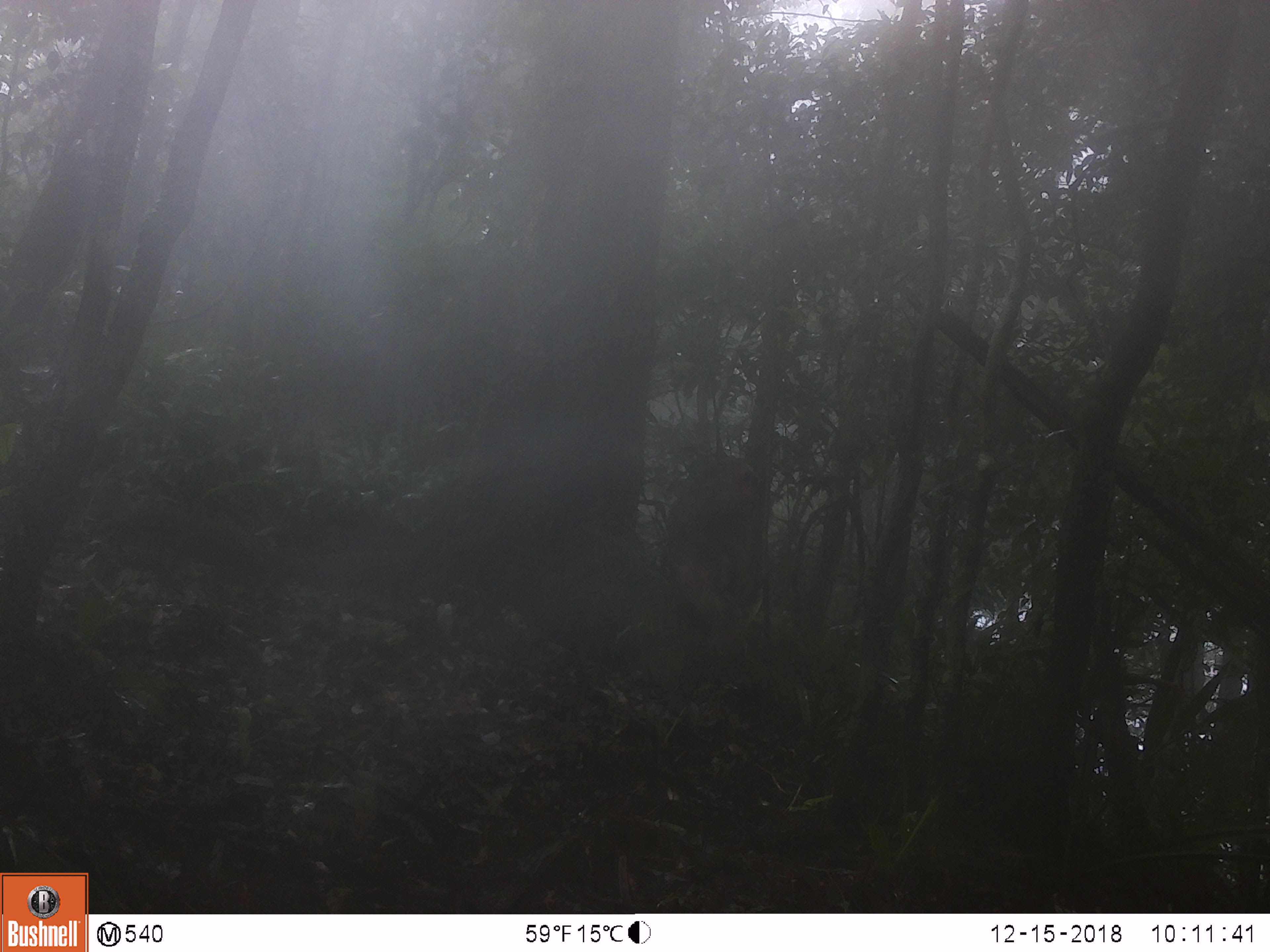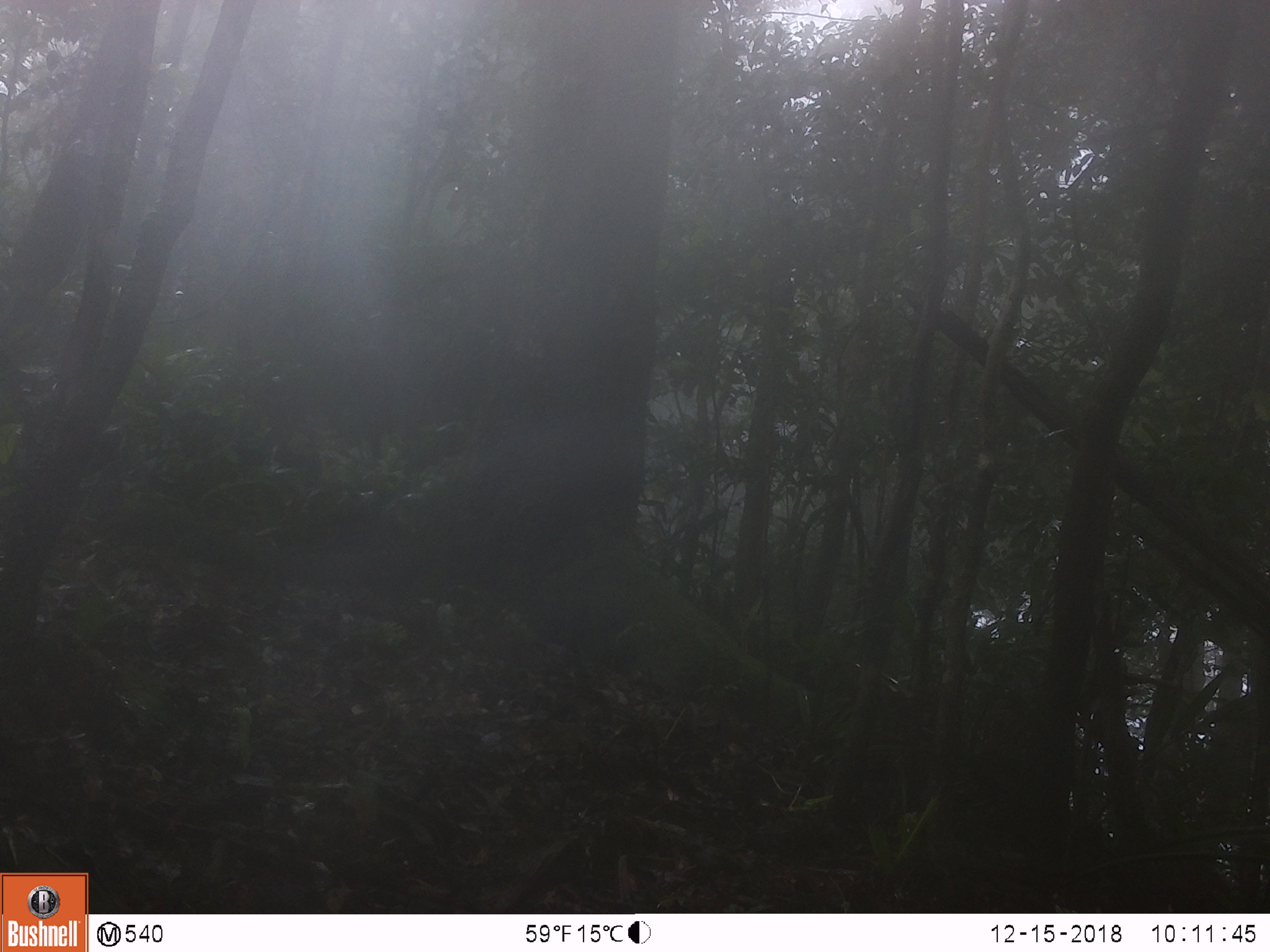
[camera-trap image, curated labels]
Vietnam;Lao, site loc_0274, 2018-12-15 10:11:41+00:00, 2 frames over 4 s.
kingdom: Animalia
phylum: Chordata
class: Mammalia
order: Primates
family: Cercopithecidae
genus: Macaca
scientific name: Macaca arctoides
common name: stump-tailed macaque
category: stump tailed macaque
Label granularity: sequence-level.